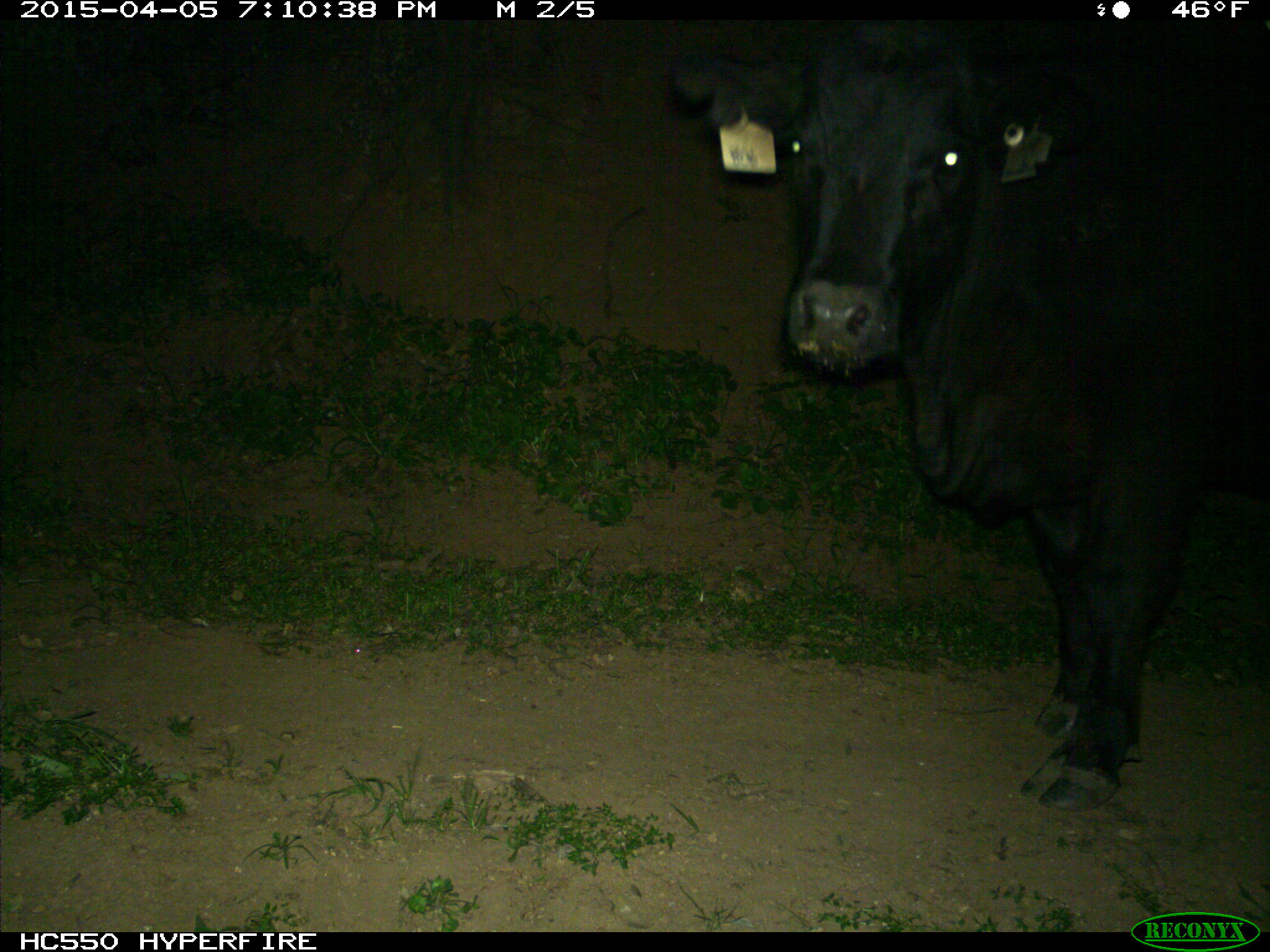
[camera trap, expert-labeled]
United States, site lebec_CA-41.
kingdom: Animalia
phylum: Chordata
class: Mammalia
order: Artiodactyla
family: Bovidae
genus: Bos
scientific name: Bos taurus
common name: domestic cow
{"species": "Bos taurus (domestic cow)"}